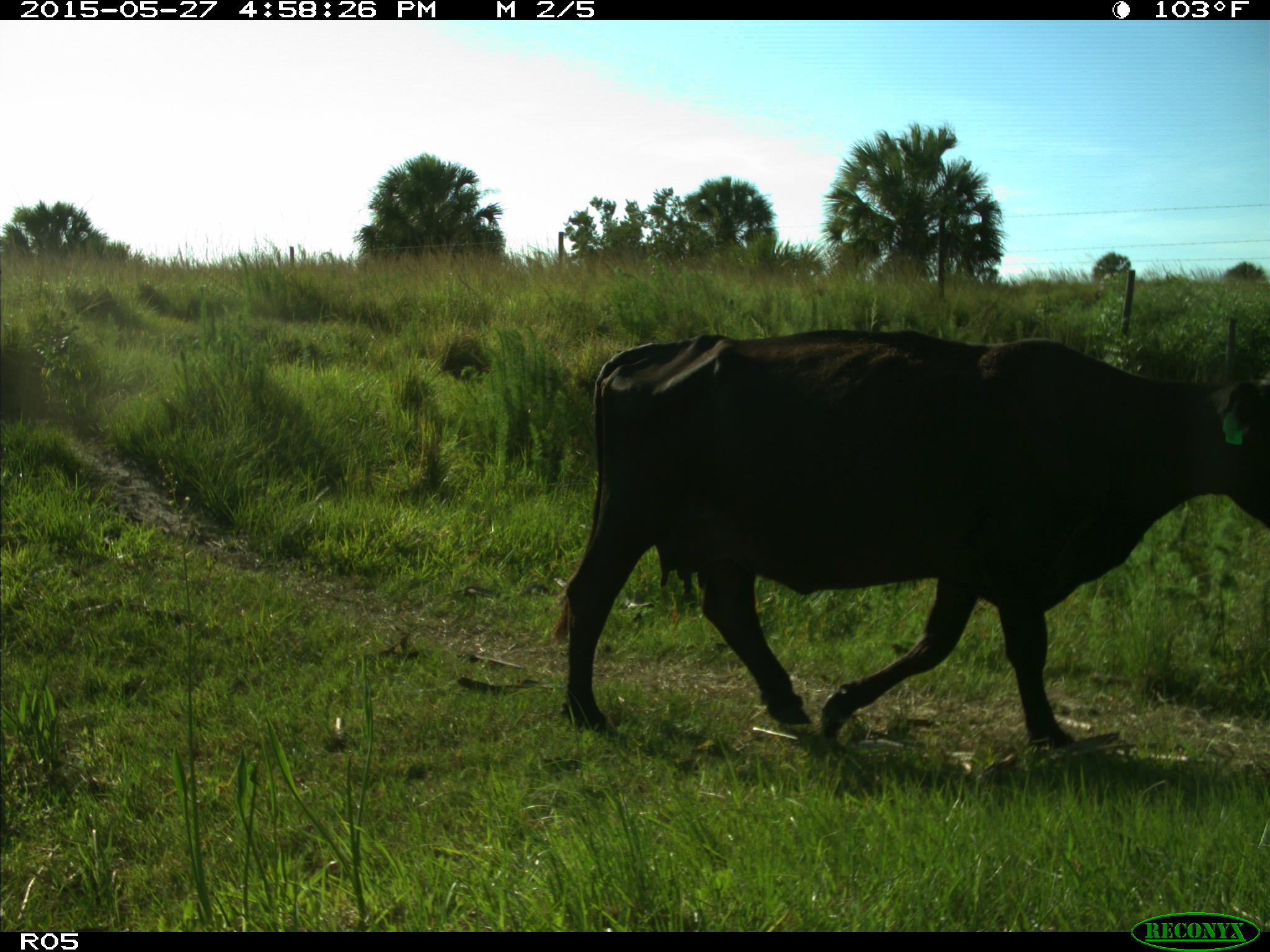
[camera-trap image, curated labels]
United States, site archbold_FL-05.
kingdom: Animalia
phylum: Chordata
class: Mammalia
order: Artiodactyla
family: Bovidae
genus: Bos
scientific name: Bos taurus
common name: domestic cow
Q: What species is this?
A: Bos taurus (domestic cow).